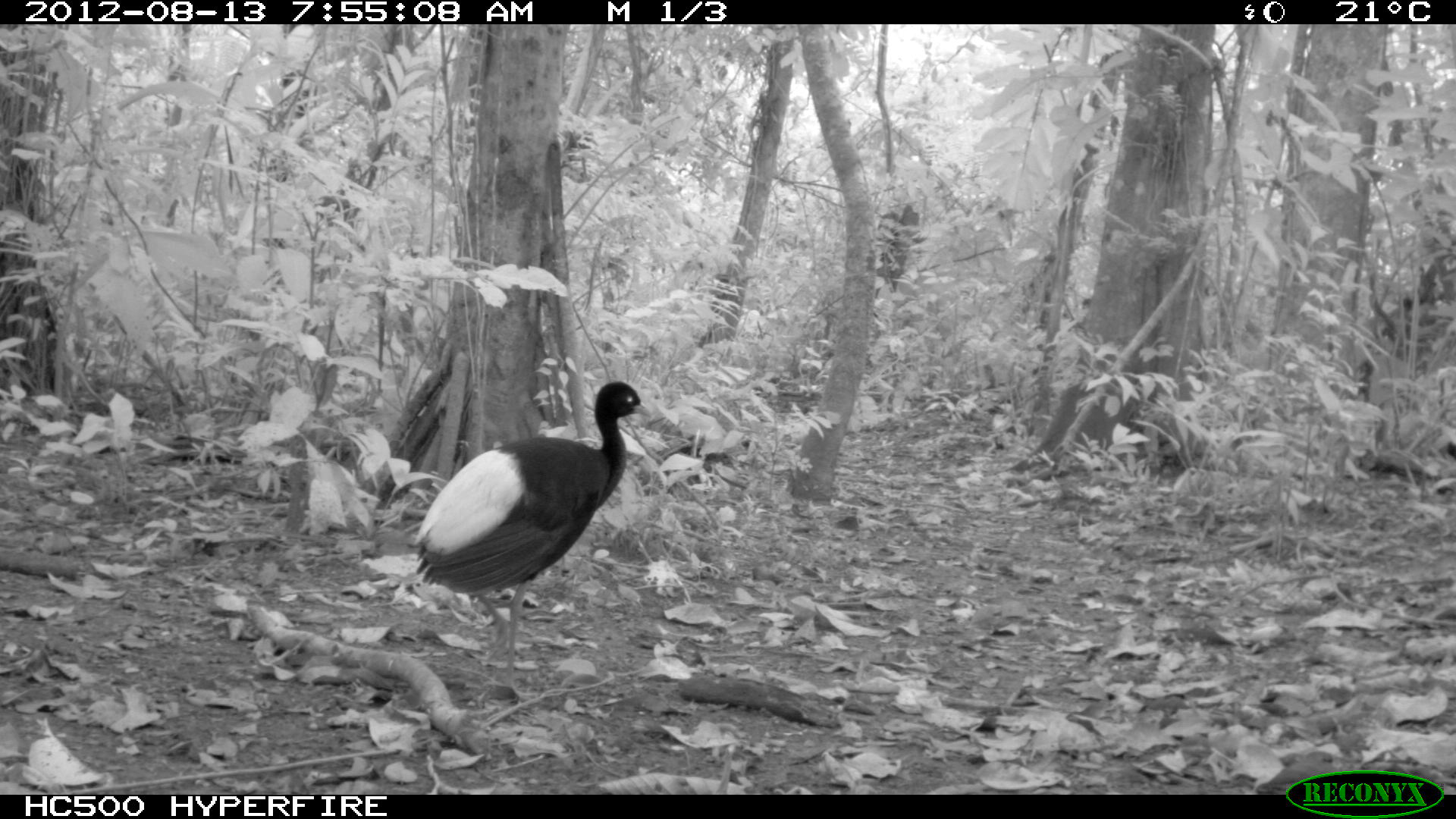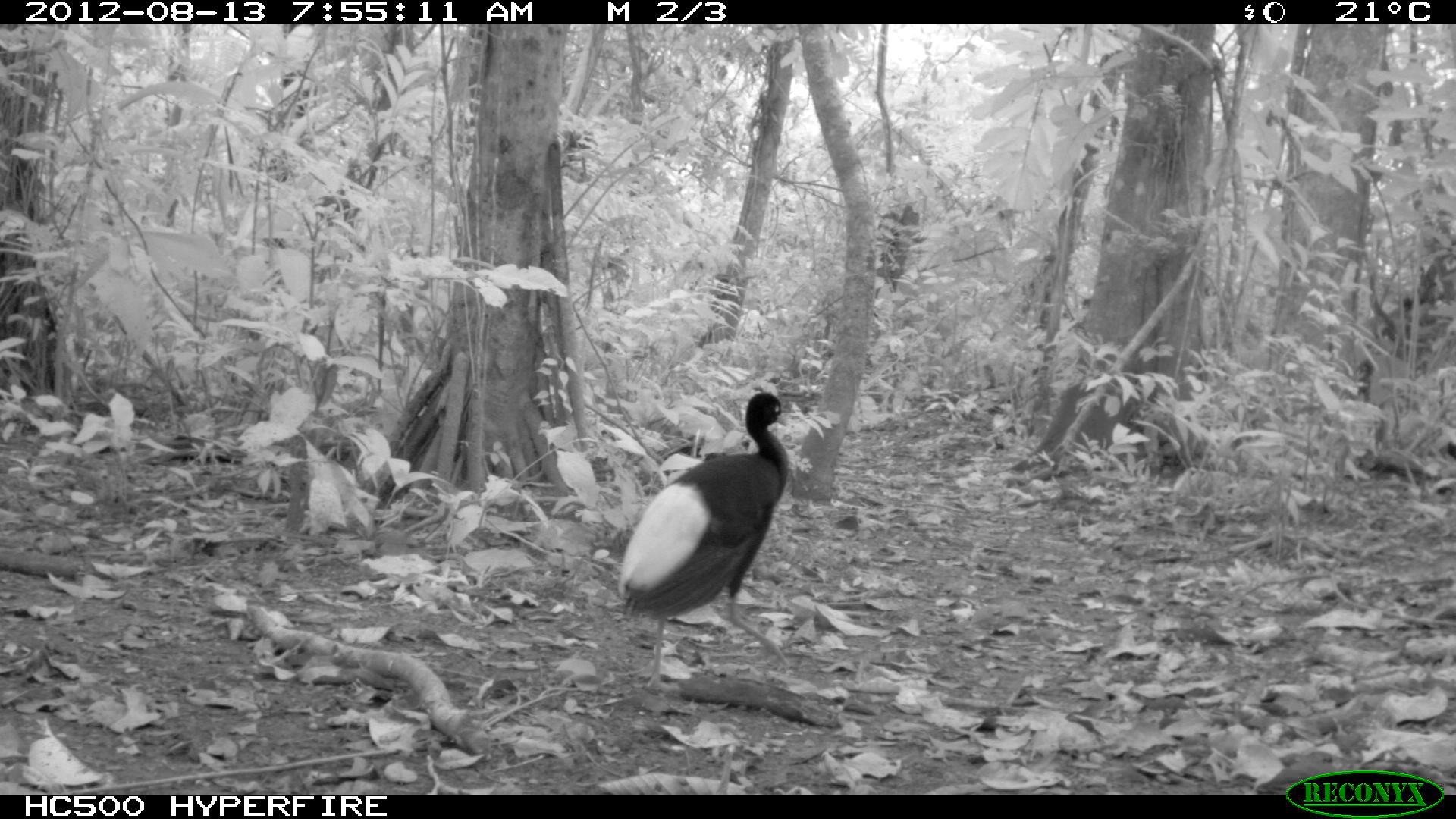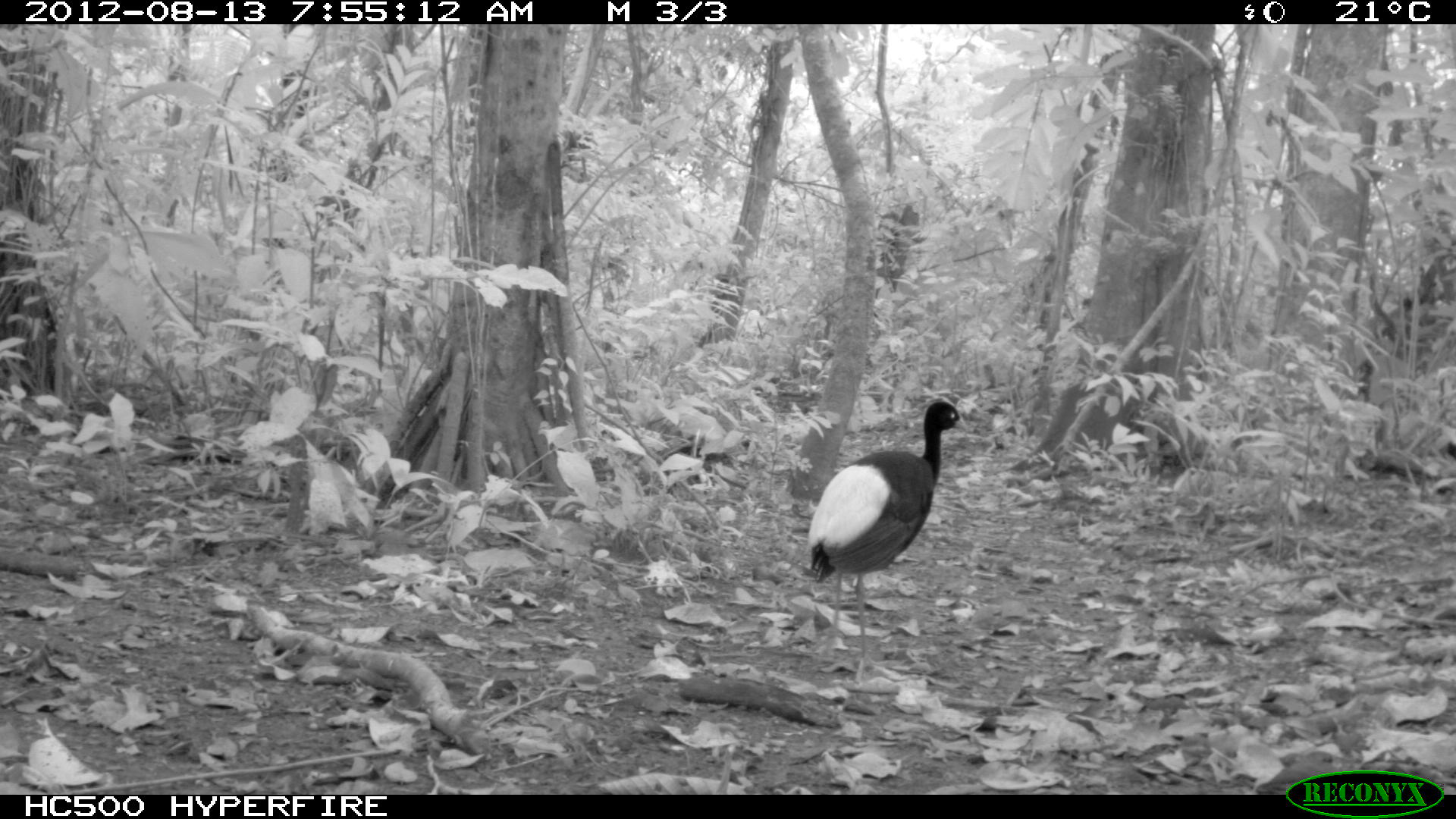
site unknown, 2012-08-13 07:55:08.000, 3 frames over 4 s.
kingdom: Animalia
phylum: Chordata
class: Aves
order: Gruiformes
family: Psophiidae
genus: Psophia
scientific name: Psophia leucoptera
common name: pale-winged trumpeter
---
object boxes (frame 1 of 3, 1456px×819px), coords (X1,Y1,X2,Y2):
psophia leucoptera: (410,380,651,700)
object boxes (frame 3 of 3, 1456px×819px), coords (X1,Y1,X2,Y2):
psophia leucoptera: (806,398,969,682)